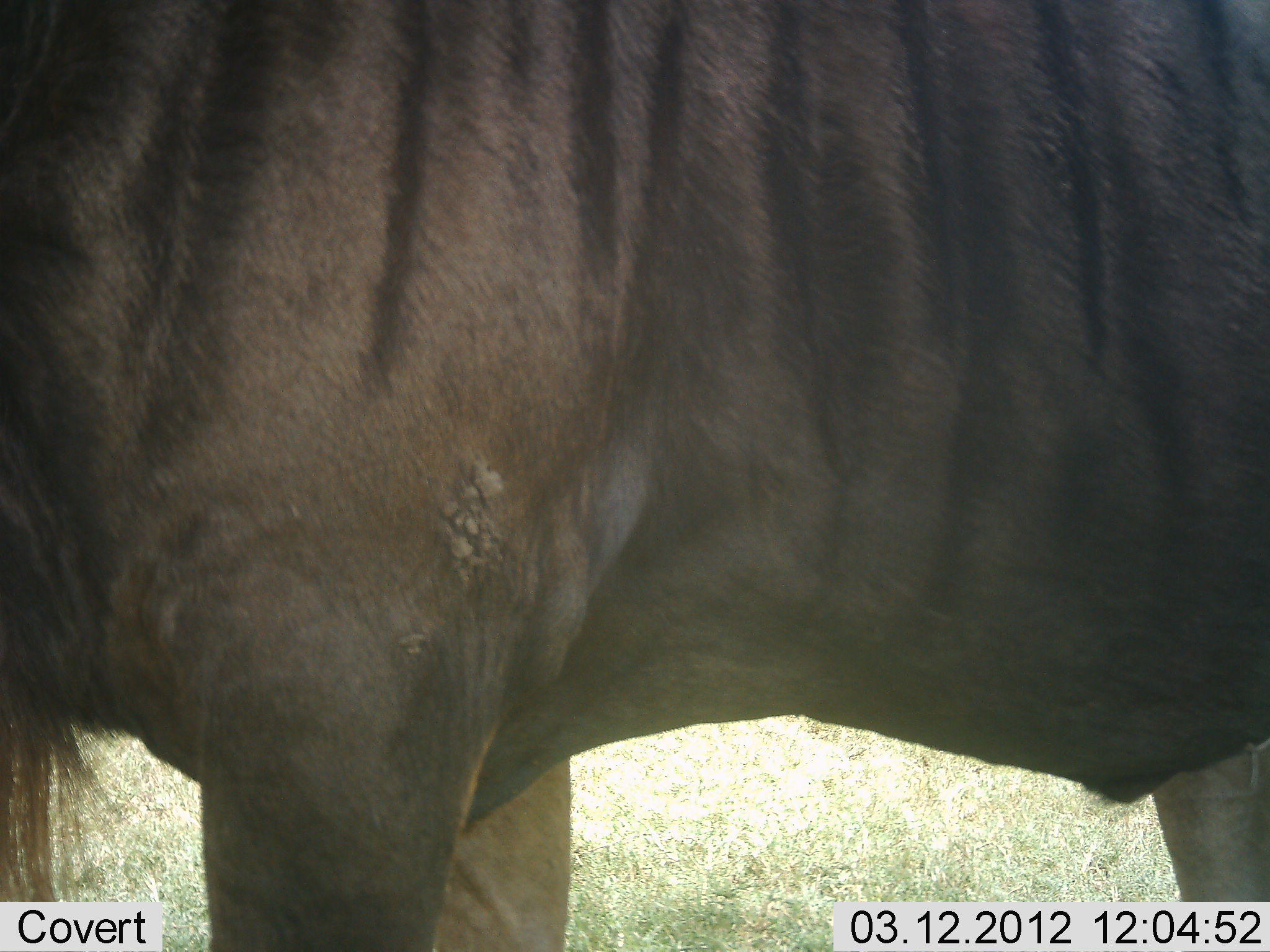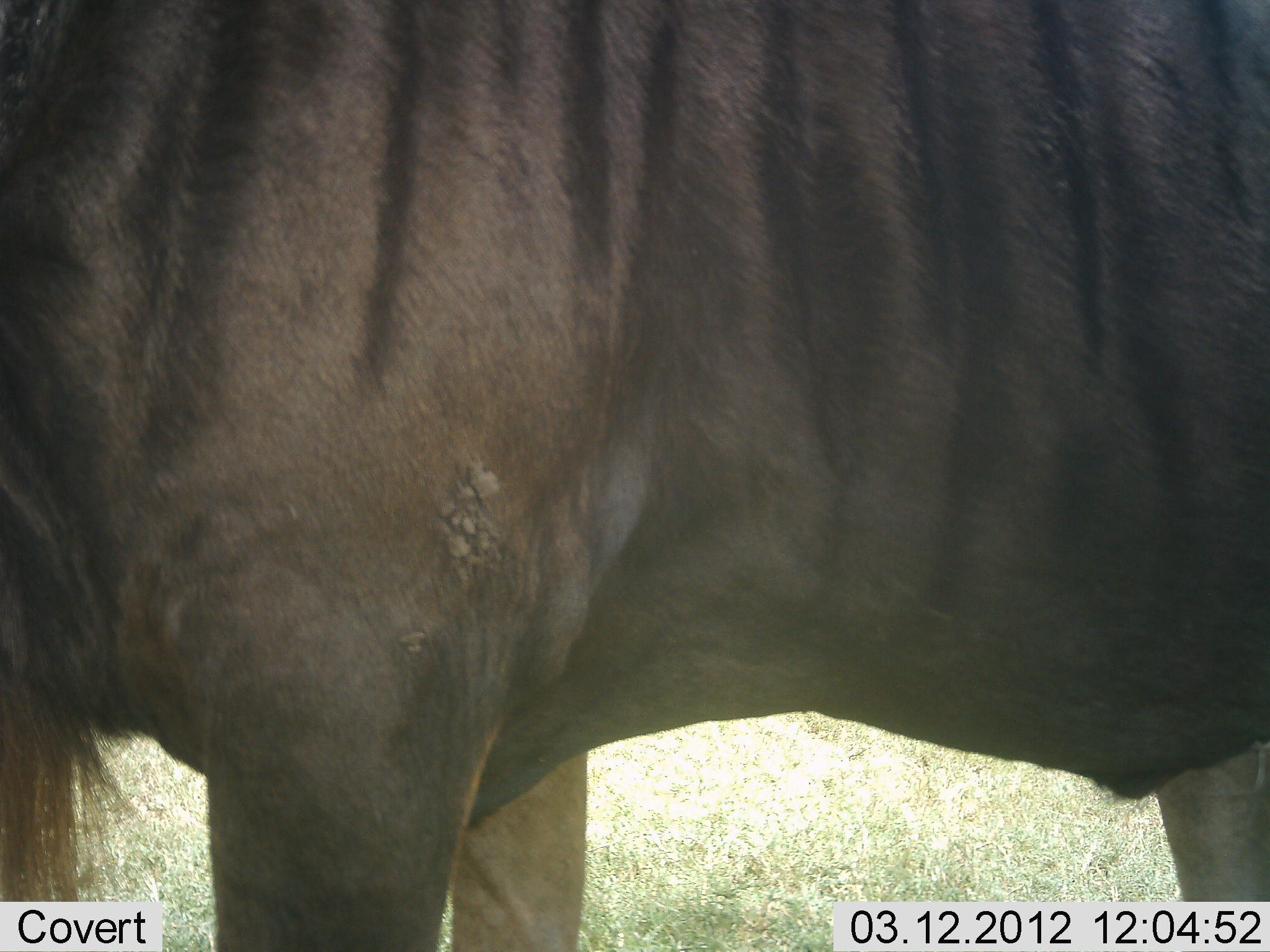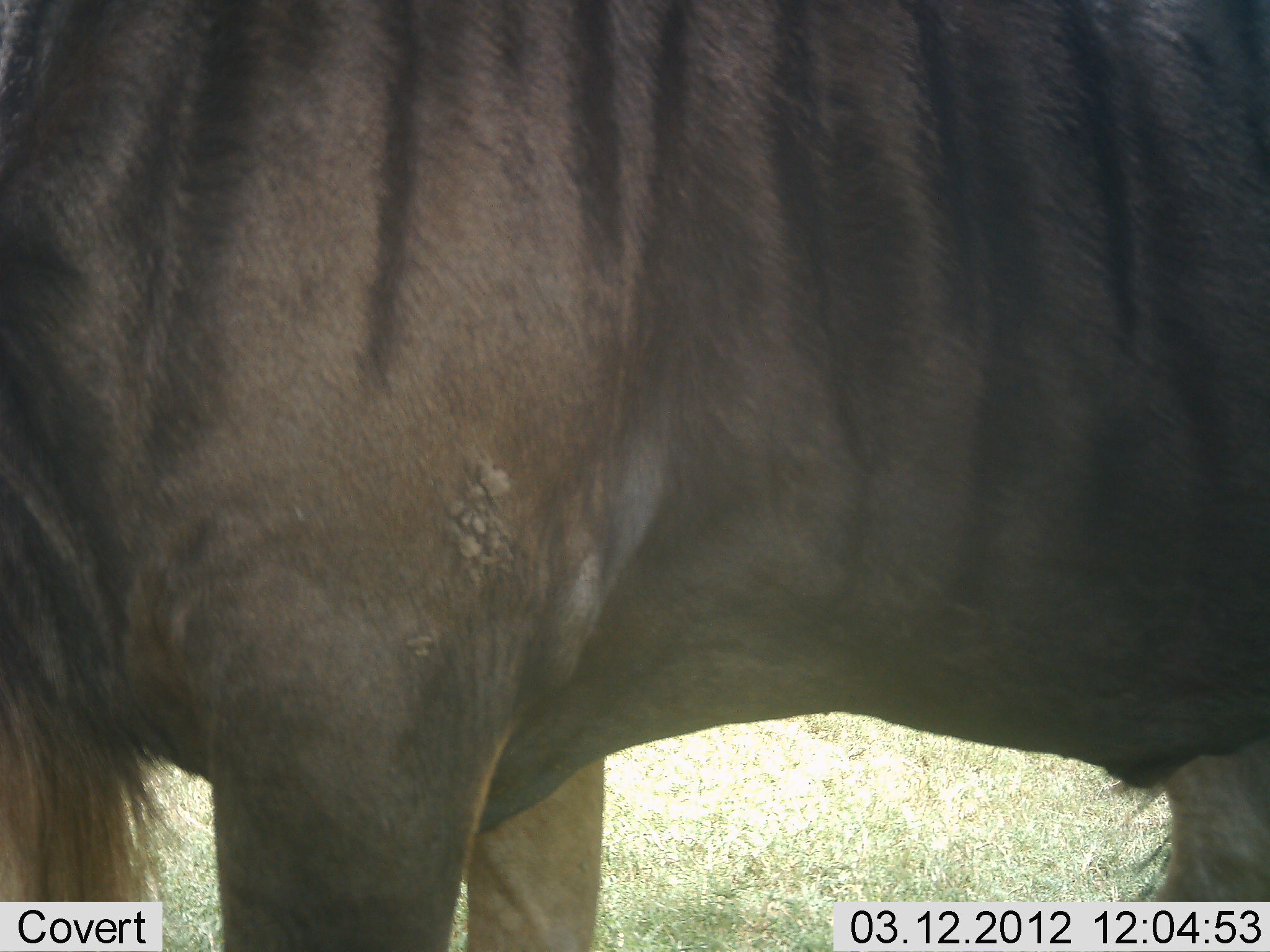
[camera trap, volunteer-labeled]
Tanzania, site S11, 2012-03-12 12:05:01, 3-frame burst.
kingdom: Animalia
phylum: Chordata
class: Mammalia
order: Artiodactyla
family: Bovidae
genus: Connochaetes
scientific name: Connochaetes taurinus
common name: blue wildebeest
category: wildebeest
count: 1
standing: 86%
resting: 0%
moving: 0%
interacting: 7%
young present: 0%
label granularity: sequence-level